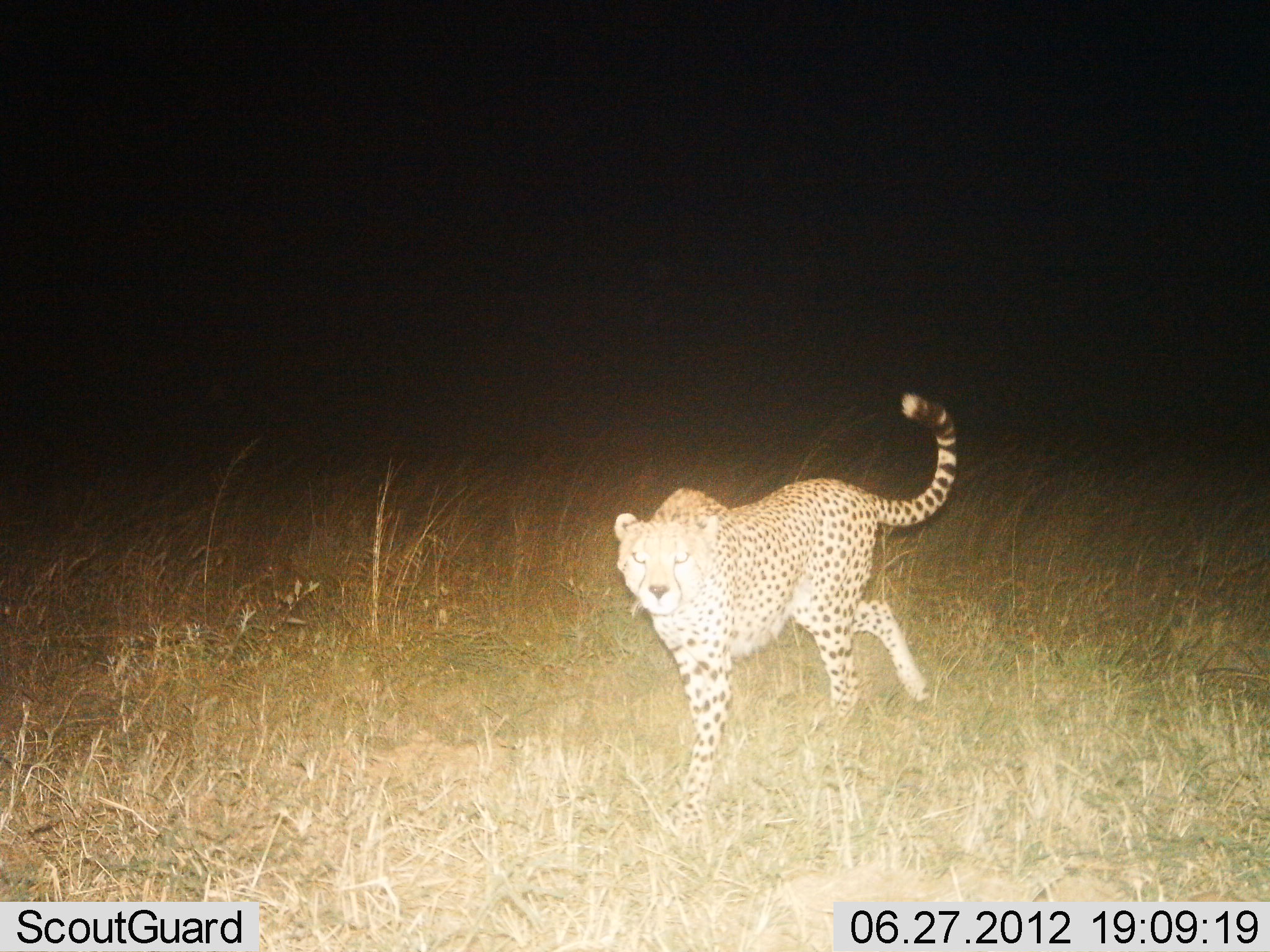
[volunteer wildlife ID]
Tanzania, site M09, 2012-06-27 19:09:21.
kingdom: Animalia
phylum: Chordata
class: Mammalia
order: Carnivora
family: Felidae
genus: Acinonyx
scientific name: Acinonyx jubatus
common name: cheetah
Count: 1.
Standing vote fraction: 30%.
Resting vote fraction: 0%.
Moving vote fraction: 80%.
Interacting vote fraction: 0%.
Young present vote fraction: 0%.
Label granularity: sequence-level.